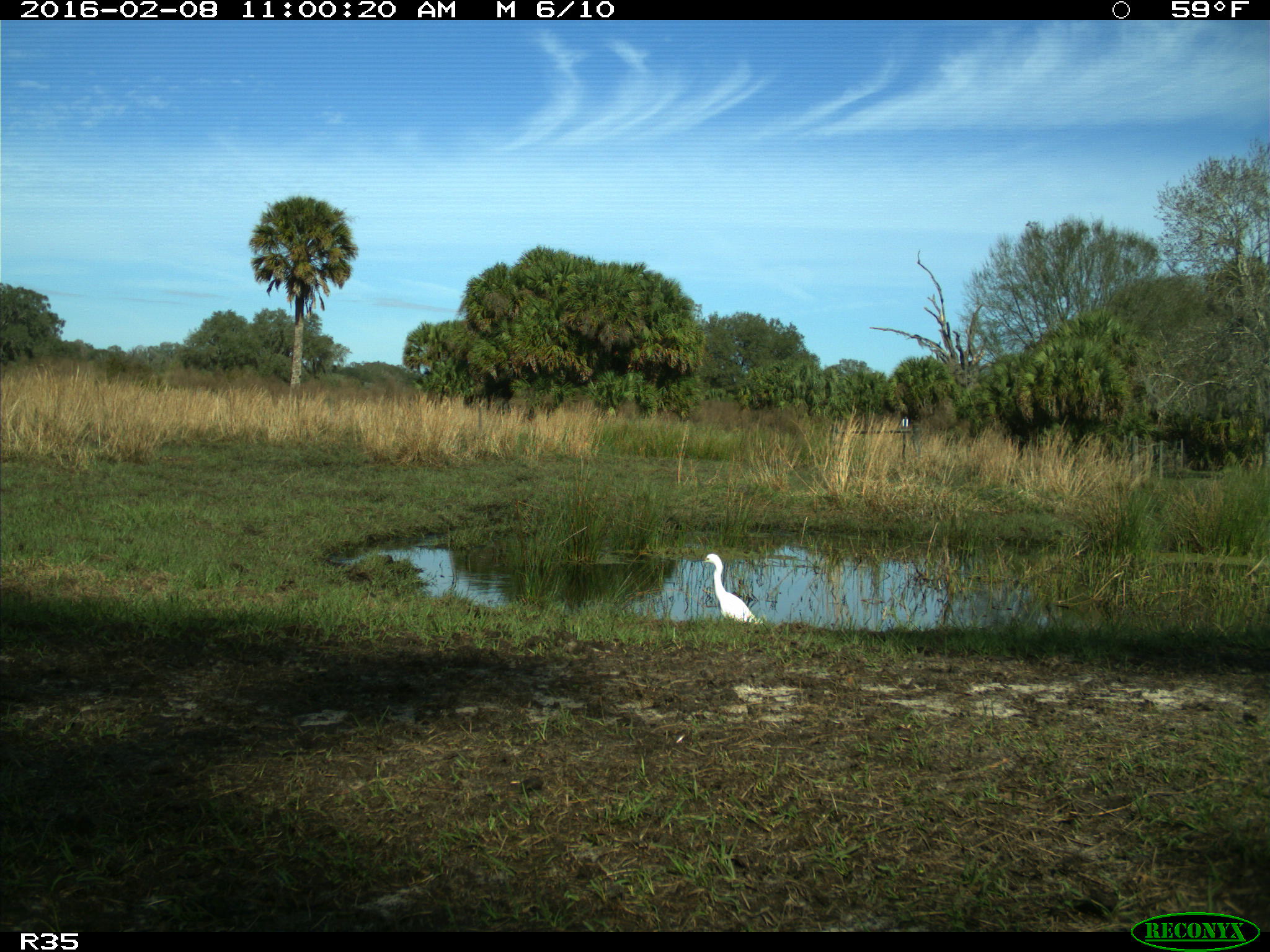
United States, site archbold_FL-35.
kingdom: Animalia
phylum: Chordata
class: Aves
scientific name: Aves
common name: birds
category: unidentified bird